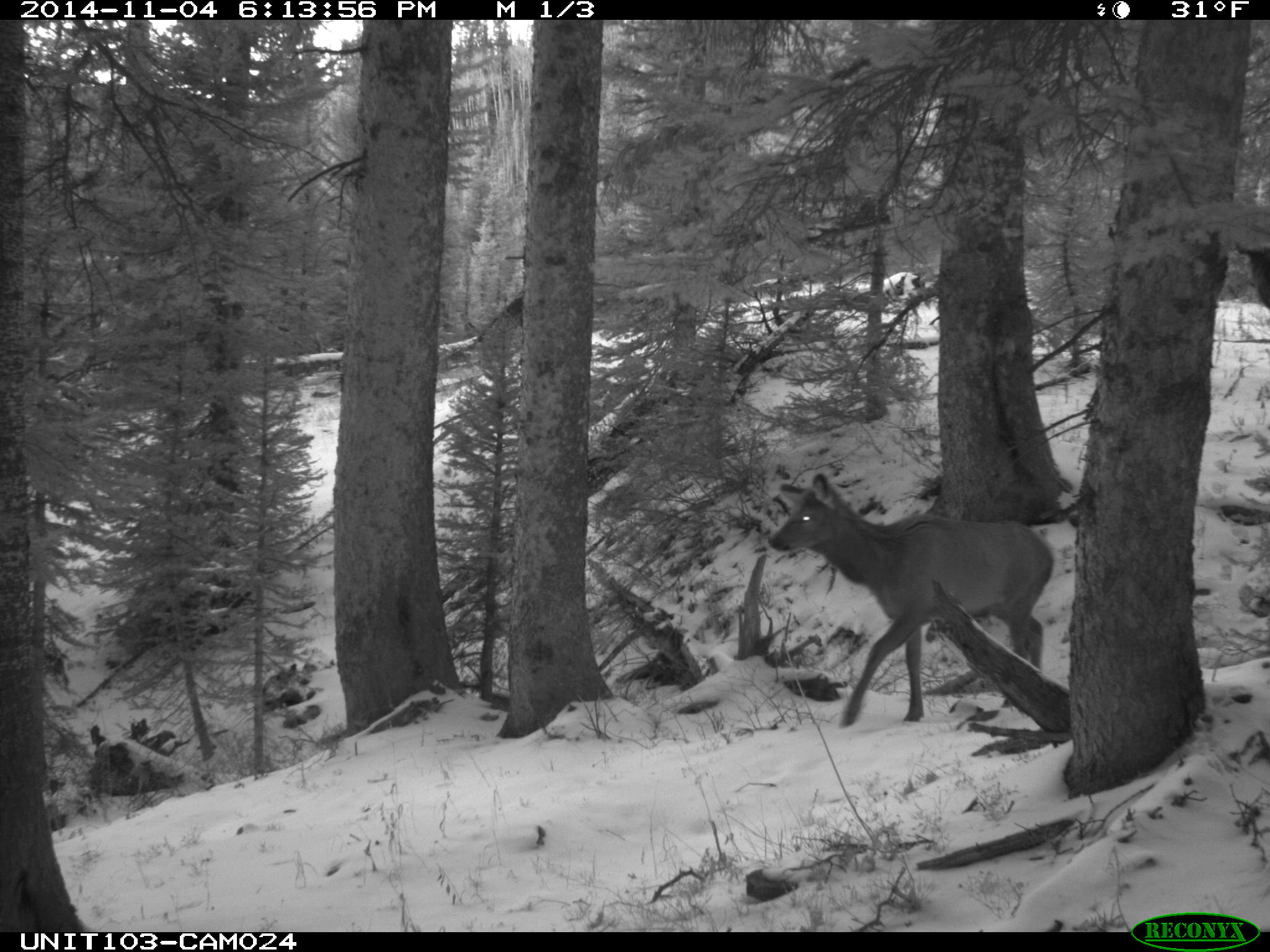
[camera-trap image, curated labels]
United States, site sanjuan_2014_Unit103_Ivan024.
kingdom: Animalia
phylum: Chordata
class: Mammalia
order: Artiodactyla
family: Cervidae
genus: Cervus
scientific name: Cervus elaphus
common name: red deer